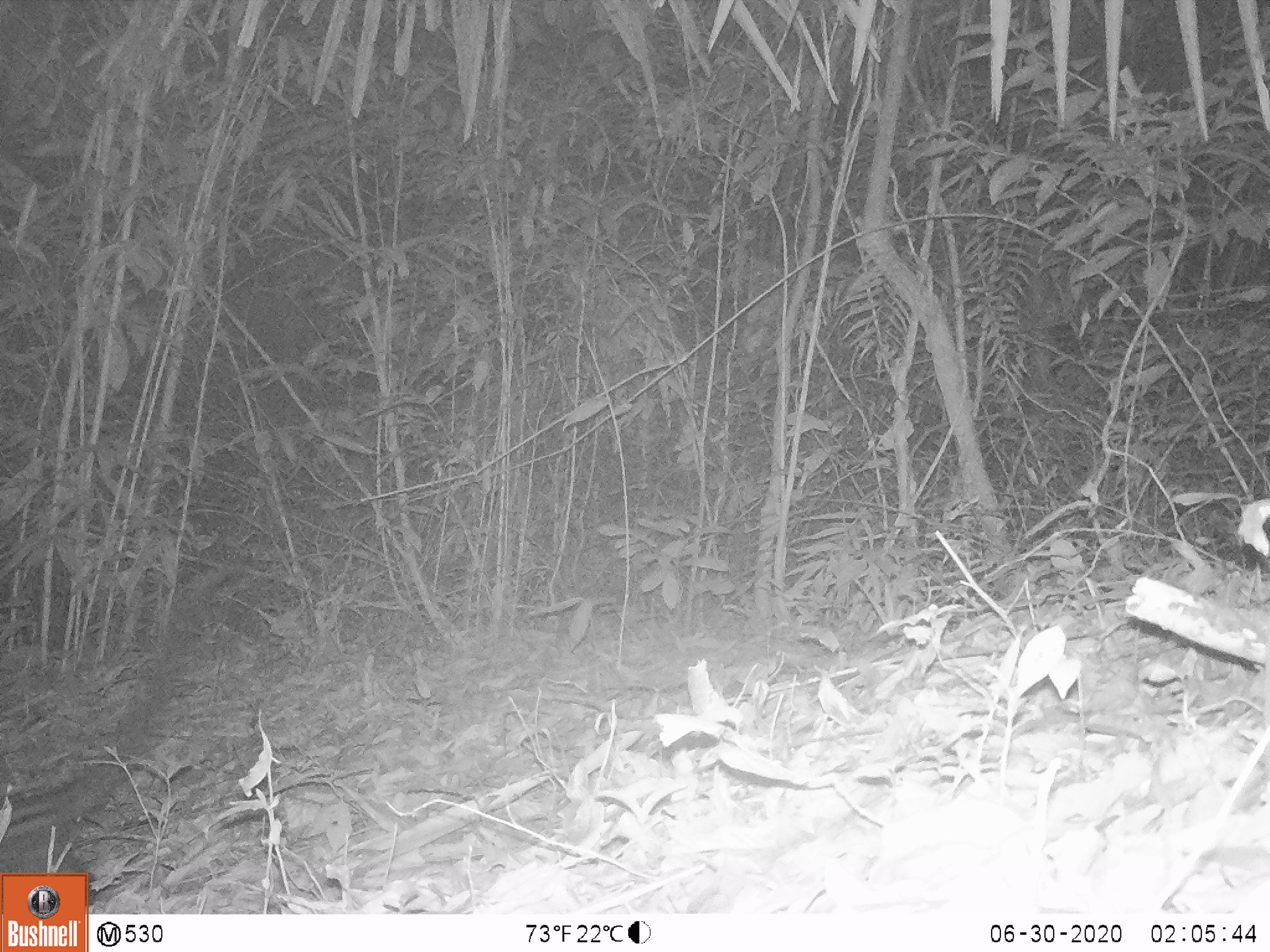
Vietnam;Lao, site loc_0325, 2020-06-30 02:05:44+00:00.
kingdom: Animalia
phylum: Chordata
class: Mammalia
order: Carnivora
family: Viverridae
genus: Paradoxurus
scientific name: Paradoxurus hermaphroditus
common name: common palm civet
Common palm civet (Paradoxurus hermaphroditus). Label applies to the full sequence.